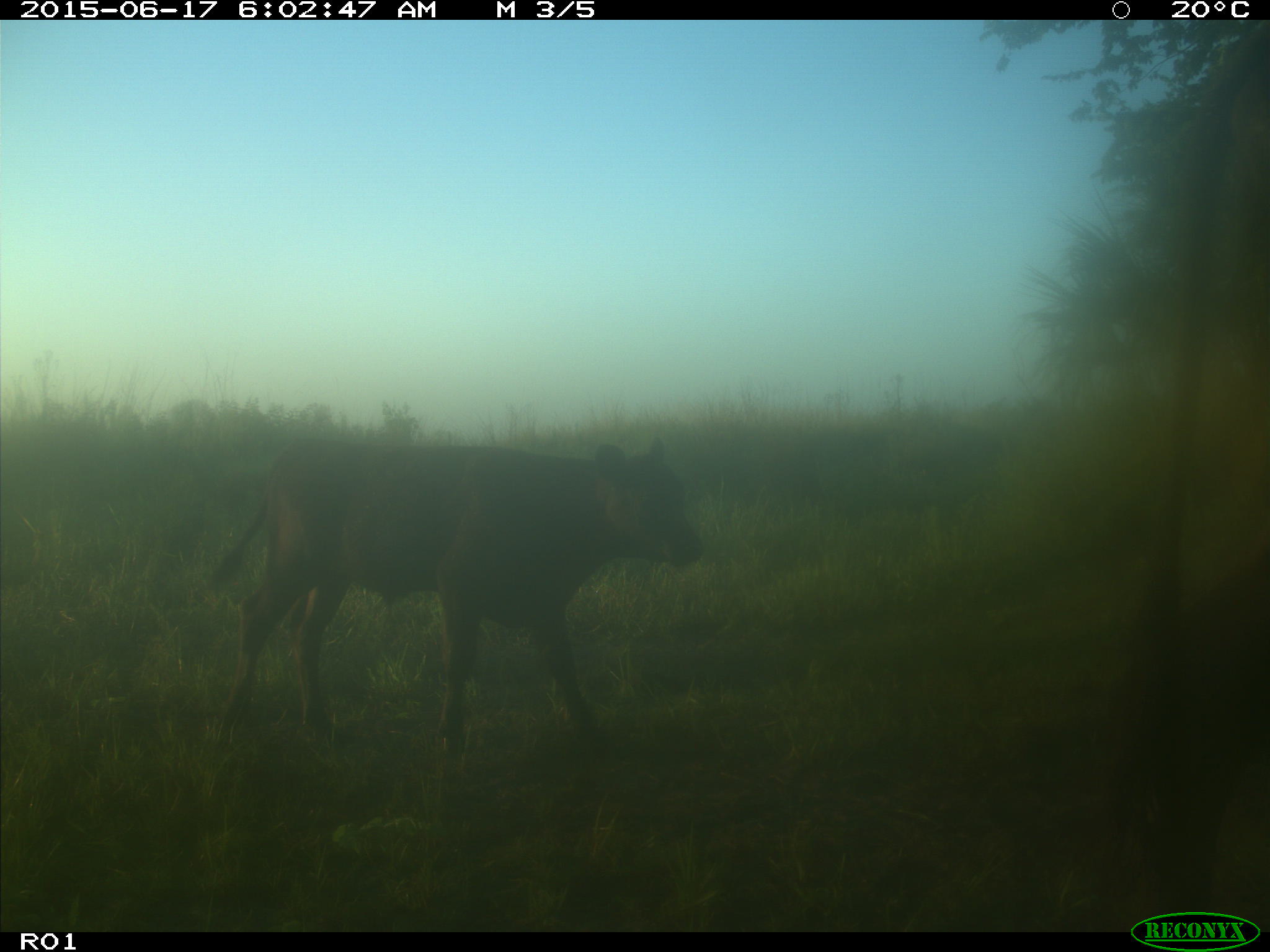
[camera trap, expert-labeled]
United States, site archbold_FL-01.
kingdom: Animalia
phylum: Chordata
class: Mammalia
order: Artiodactyla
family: Bovidae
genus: Bos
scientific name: Bos taurus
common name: domestic cow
Bos taurus (domestic cow).